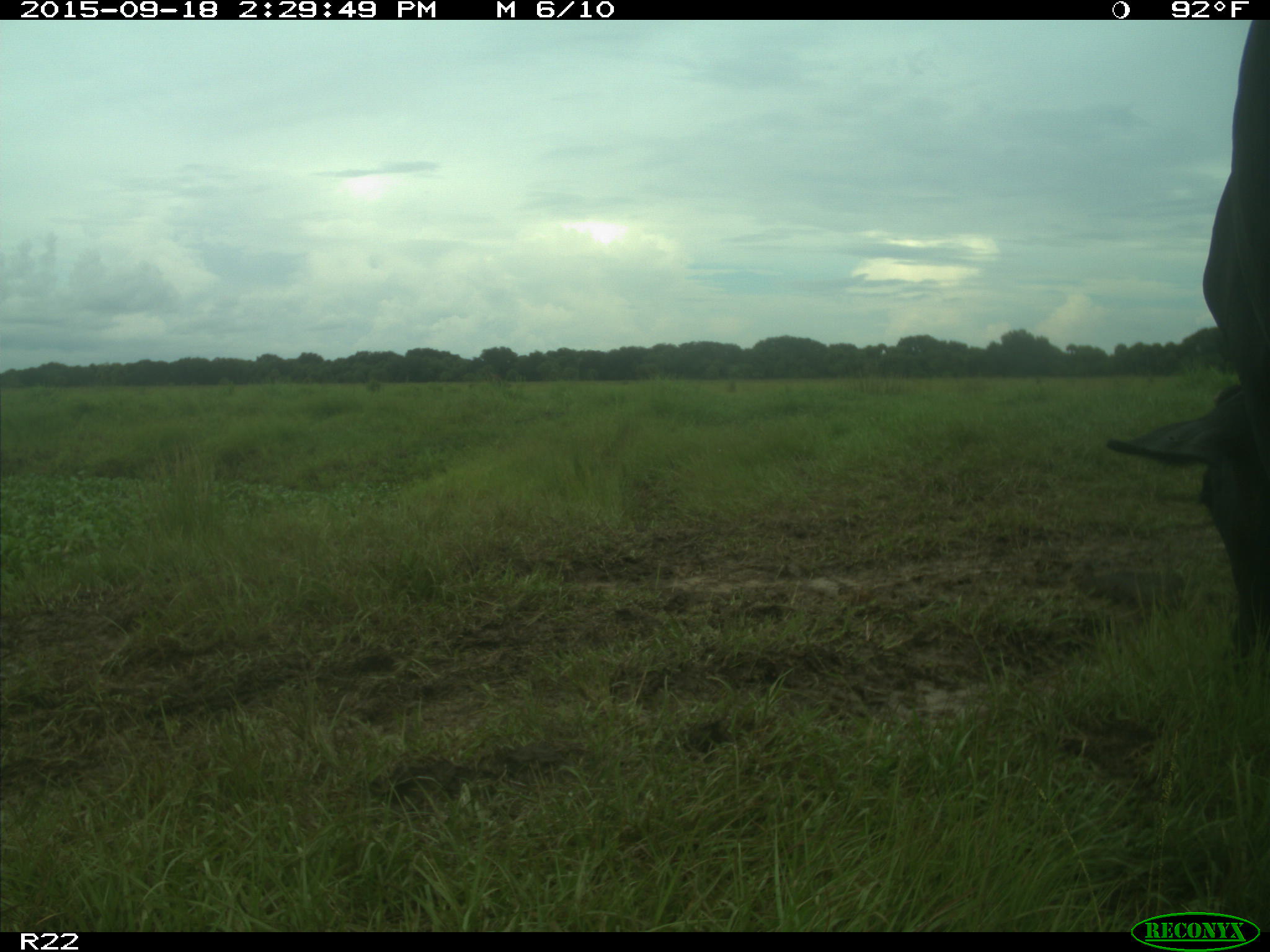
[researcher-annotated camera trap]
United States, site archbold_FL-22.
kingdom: Animalia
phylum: Chordata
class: Mammalia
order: Artiodactyla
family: Bovidae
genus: Bos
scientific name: Bos taurus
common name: domestic cow